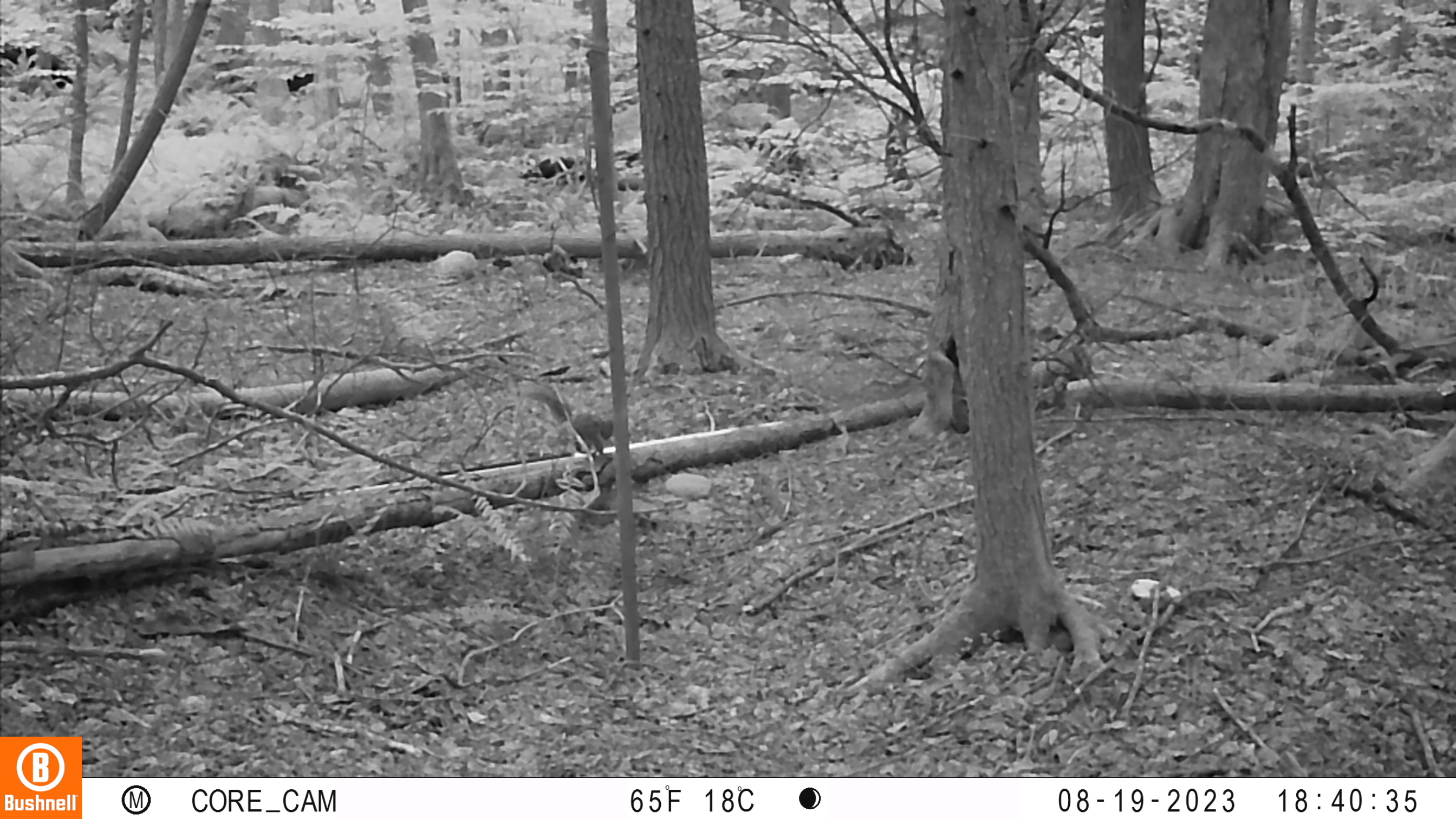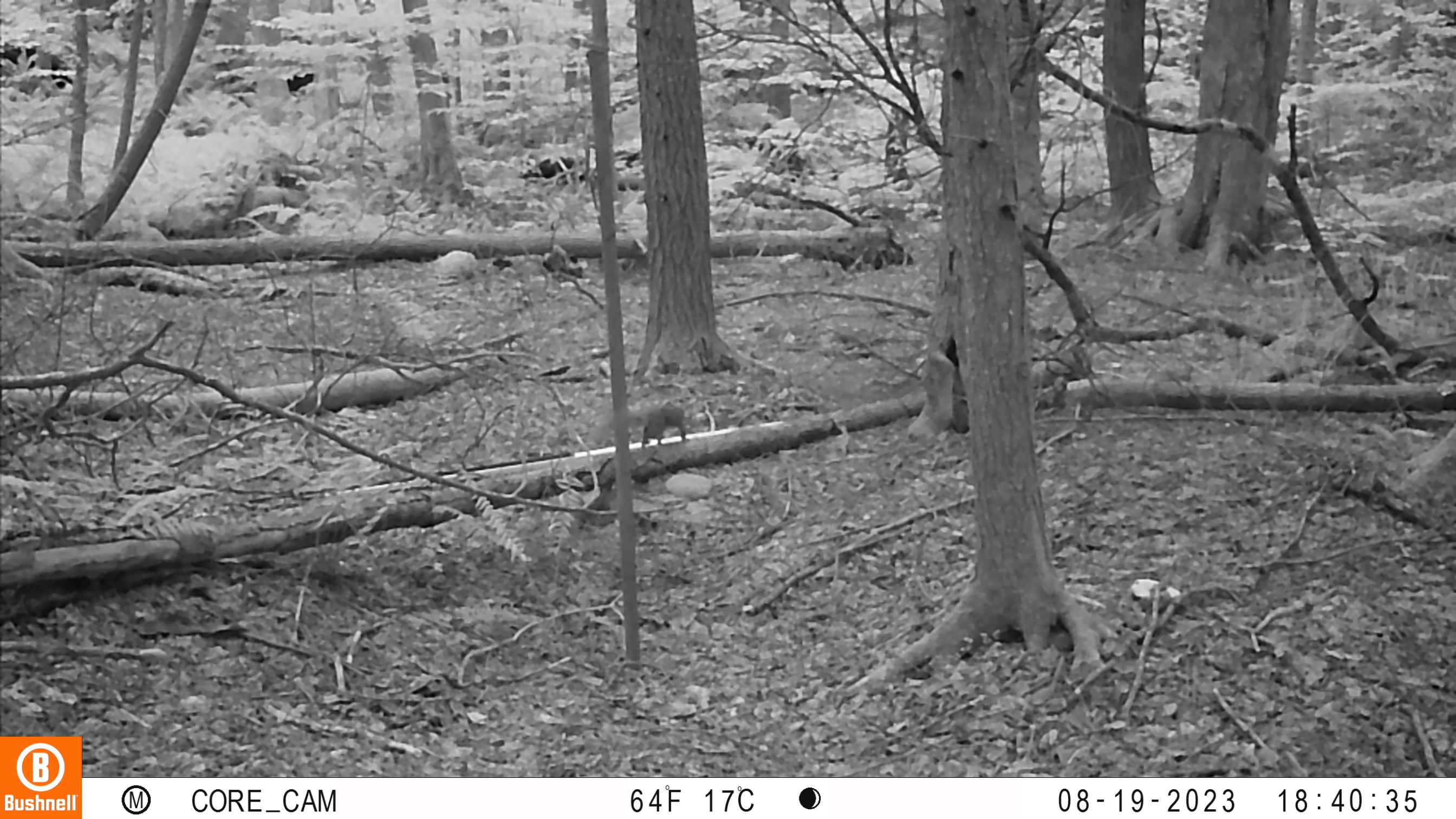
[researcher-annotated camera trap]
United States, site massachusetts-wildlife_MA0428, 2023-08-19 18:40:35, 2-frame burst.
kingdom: Animalia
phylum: Chordata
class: Mammalia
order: Rodentia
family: Sciuridae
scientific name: Sciuridae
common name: squirrel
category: squirrel sp.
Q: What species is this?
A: Squirrel sp. (squirrel) (Sciuridae).